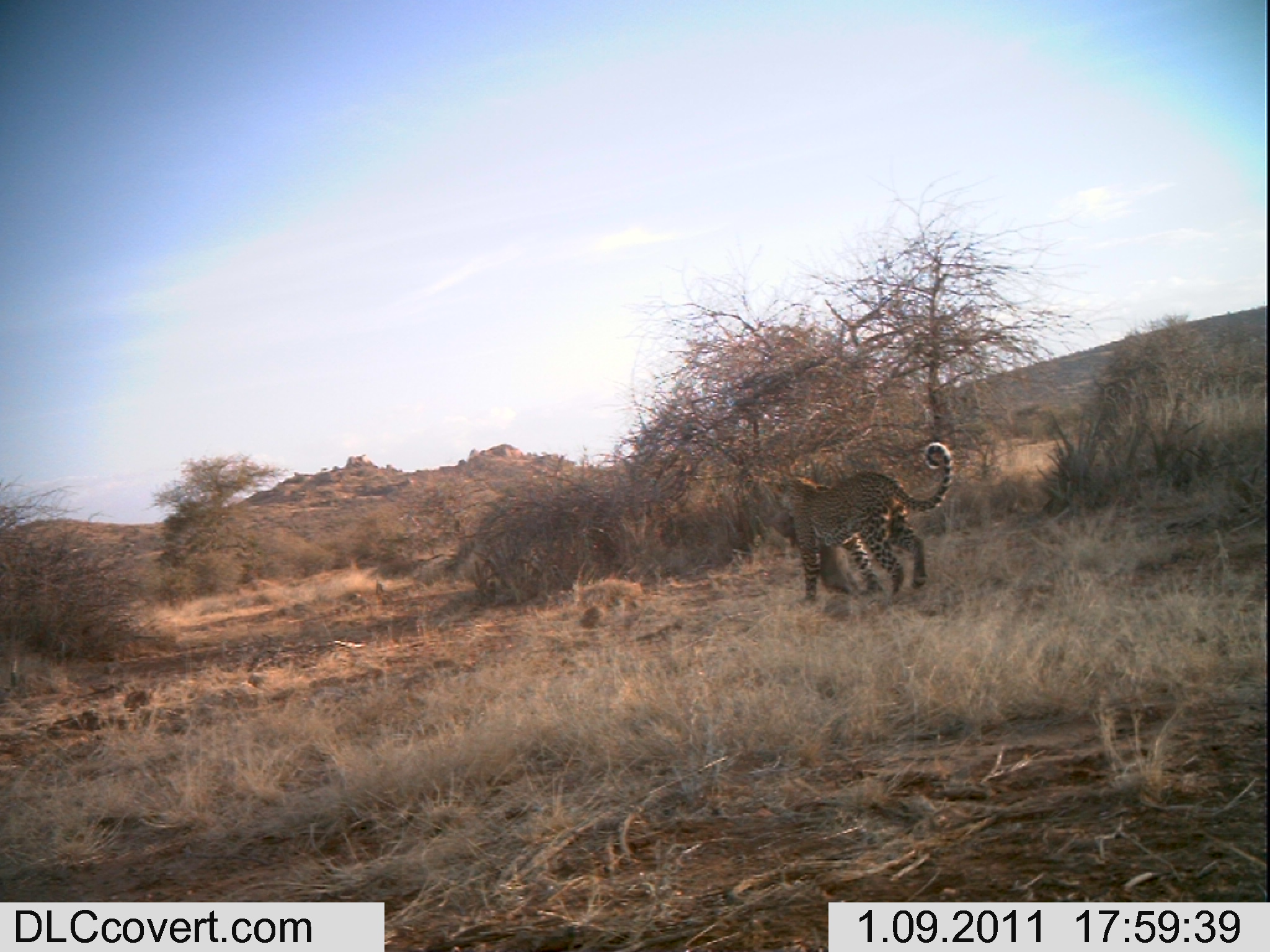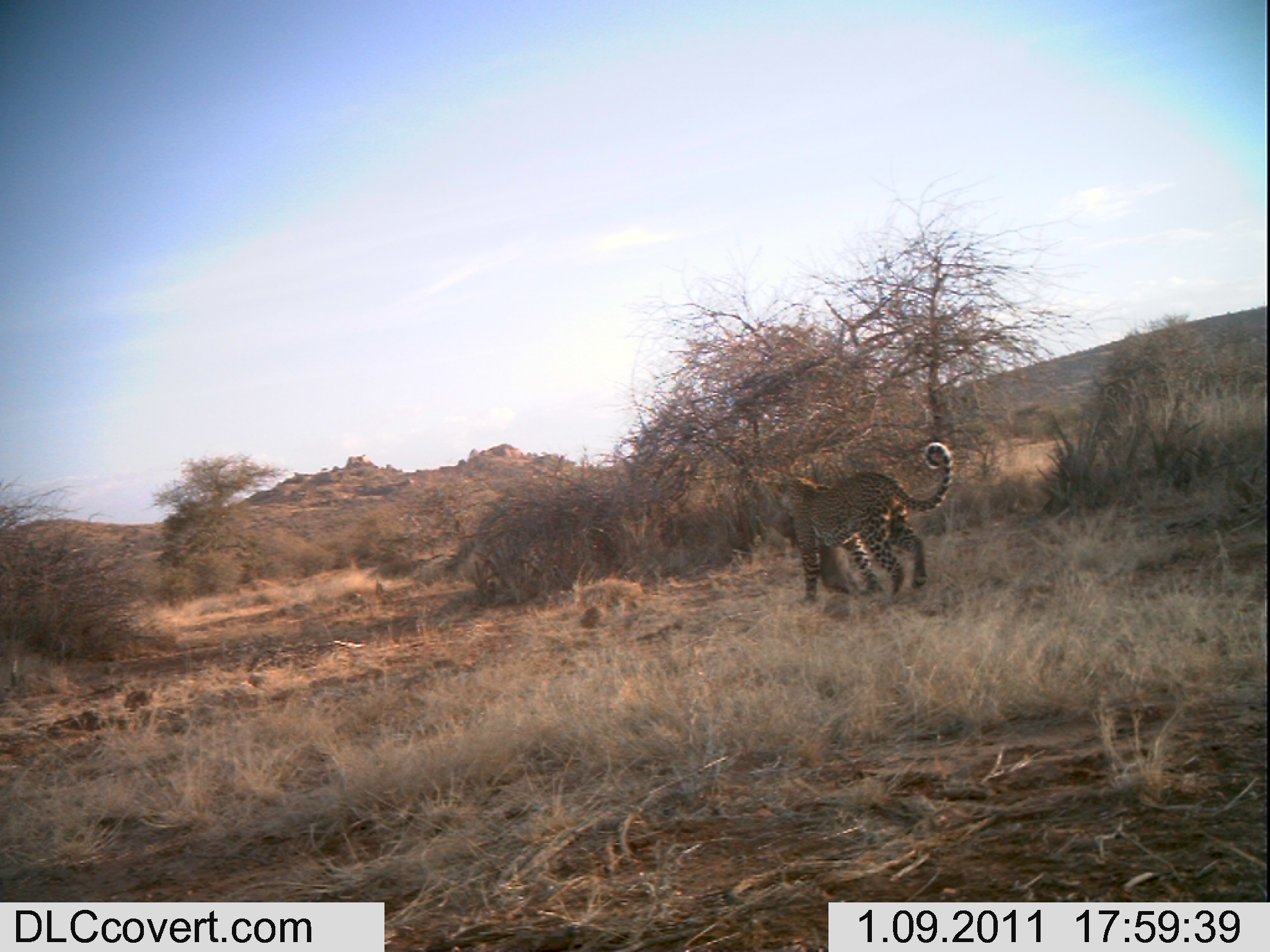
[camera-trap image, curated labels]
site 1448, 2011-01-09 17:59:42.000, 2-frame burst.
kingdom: Animalia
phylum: Chordata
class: Mammalia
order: Carnivora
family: Felidae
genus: Panthera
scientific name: Panthera pardus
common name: leopard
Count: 1.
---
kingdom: Animalia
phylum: Chordata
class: Mammalia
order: Artiodactyla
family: Bovidae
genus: Madoqua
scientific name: Madoqua guentheri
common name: günther's dik-dik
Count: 1.